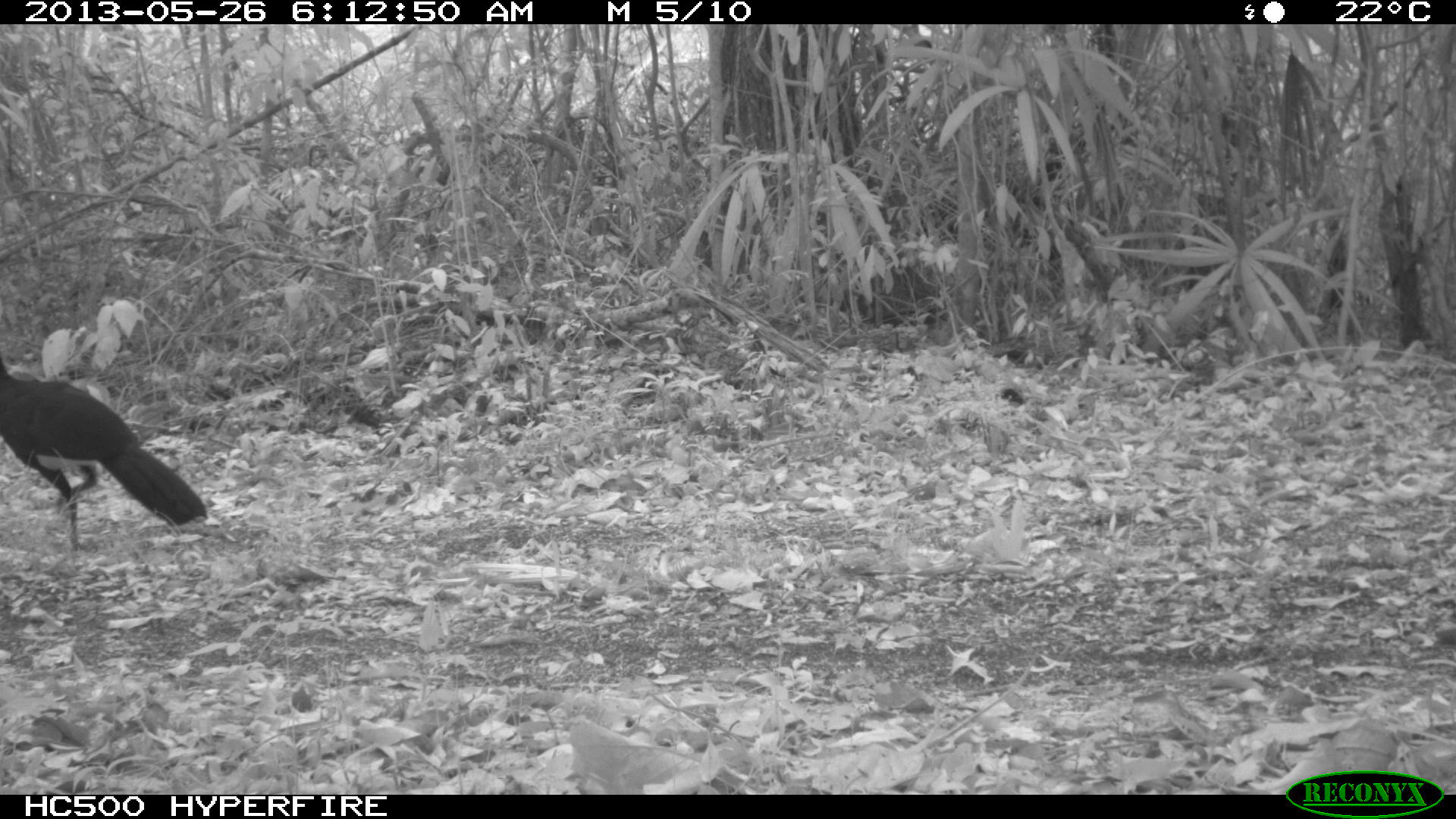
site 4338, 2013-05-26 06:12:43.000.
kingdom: Animalia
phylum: Chordata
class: Aves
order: Galliformes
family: Cracidae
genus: Crax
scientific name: Crax rubra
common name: great curassow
Crax rubra (great curassow), count 1, sex male.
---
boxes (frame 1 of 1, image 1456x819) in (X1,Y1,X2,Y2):
crax rubra: (0,357,210,554)